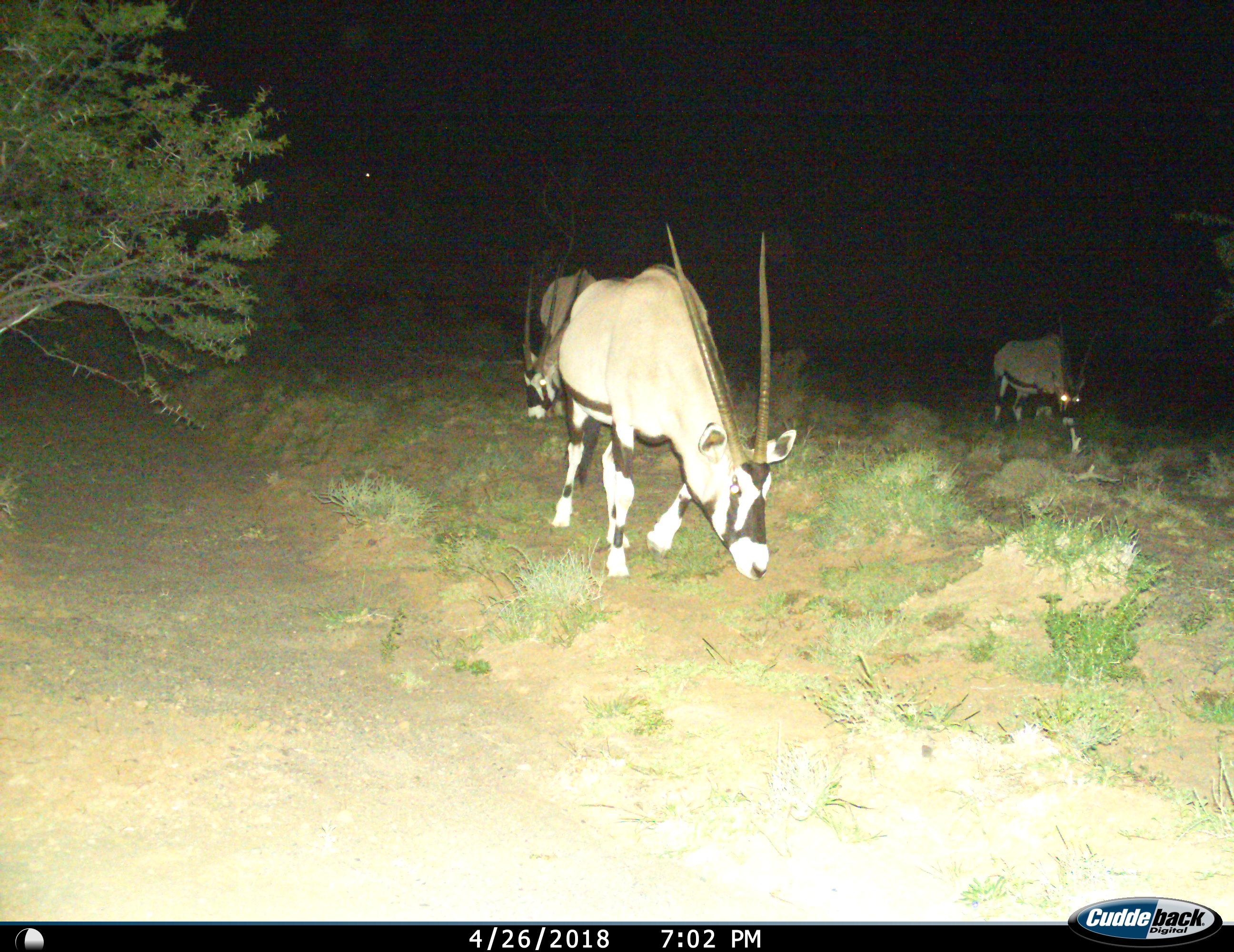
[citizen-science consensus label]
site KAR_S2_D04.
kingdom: Animalia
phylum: Chordata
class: Mammalia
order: Artiodactyla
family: Bovidae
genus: Oryx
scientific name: Oryx gazella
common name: gemsbok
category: oryx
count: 3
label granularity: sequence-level